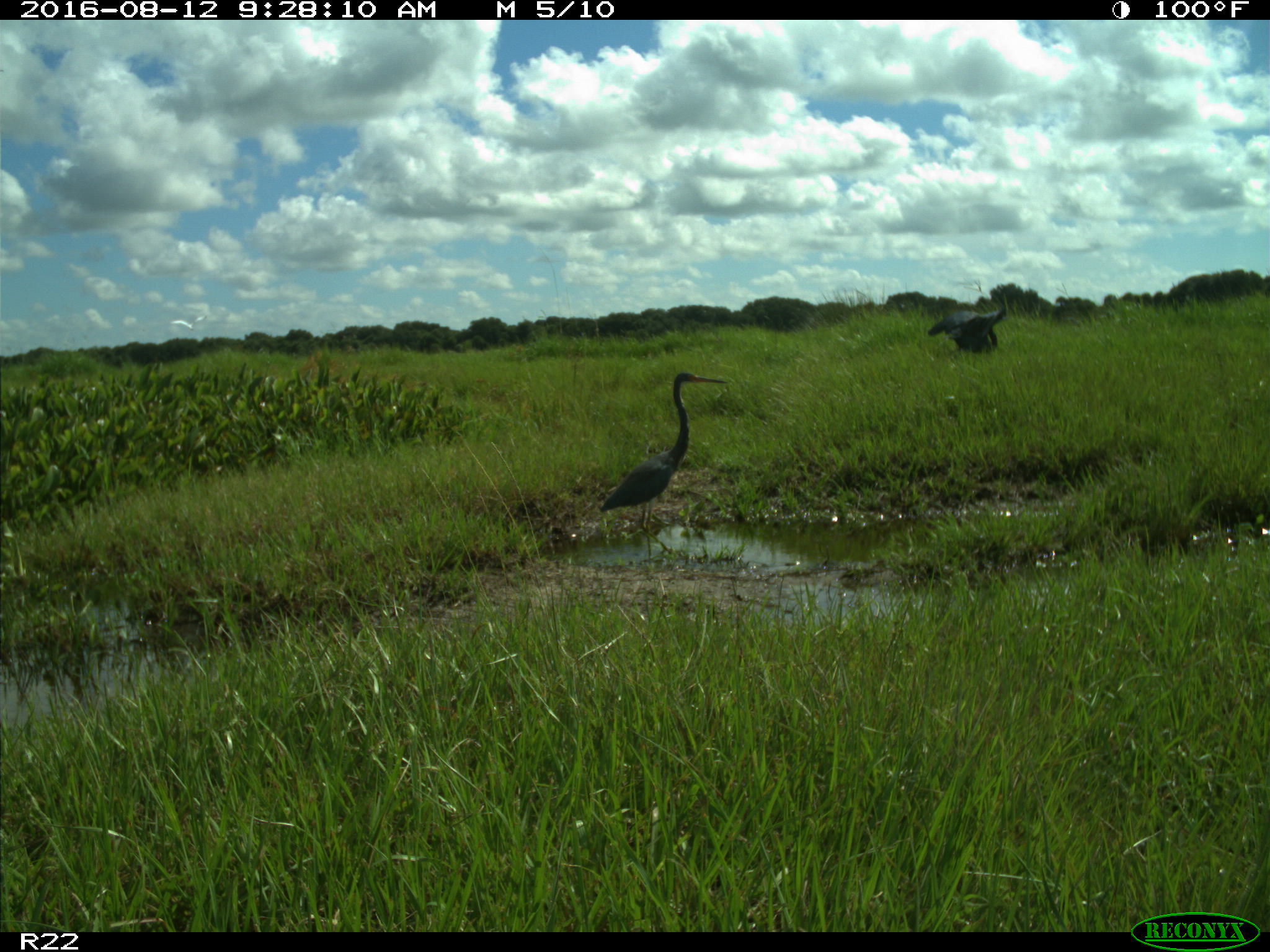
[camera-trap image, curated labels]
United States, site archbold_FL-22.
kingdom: Animalia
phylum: Chordata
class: Aves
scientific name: Aves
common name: birds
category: unidentified bird